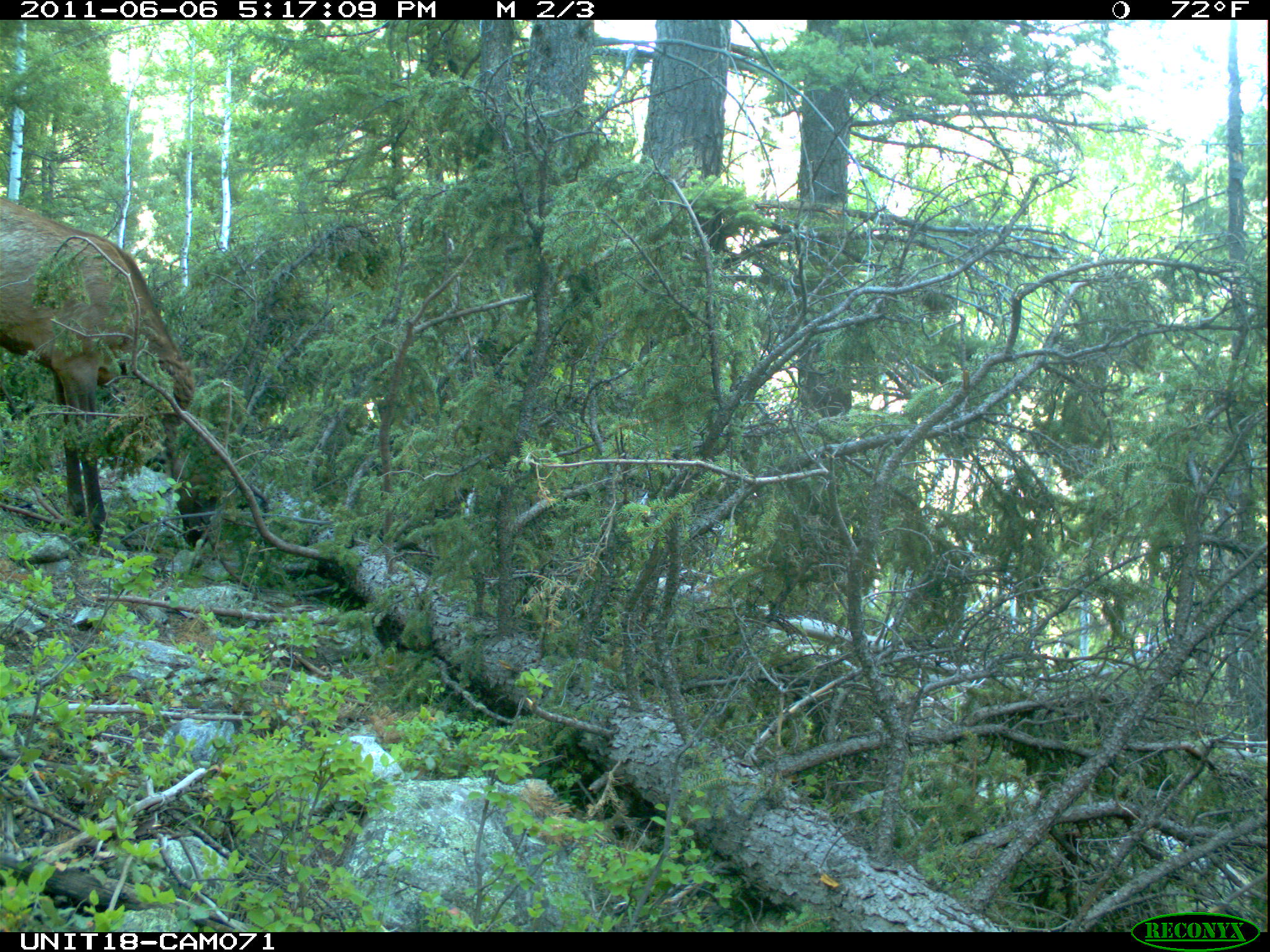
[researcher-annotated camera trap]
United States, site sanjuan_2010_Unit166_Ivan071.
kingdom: Animalia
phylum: Chordata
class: Mammalia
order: Artiodactyla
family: Cervidae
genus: Cervus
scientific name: Cervus elaphus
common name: red deer